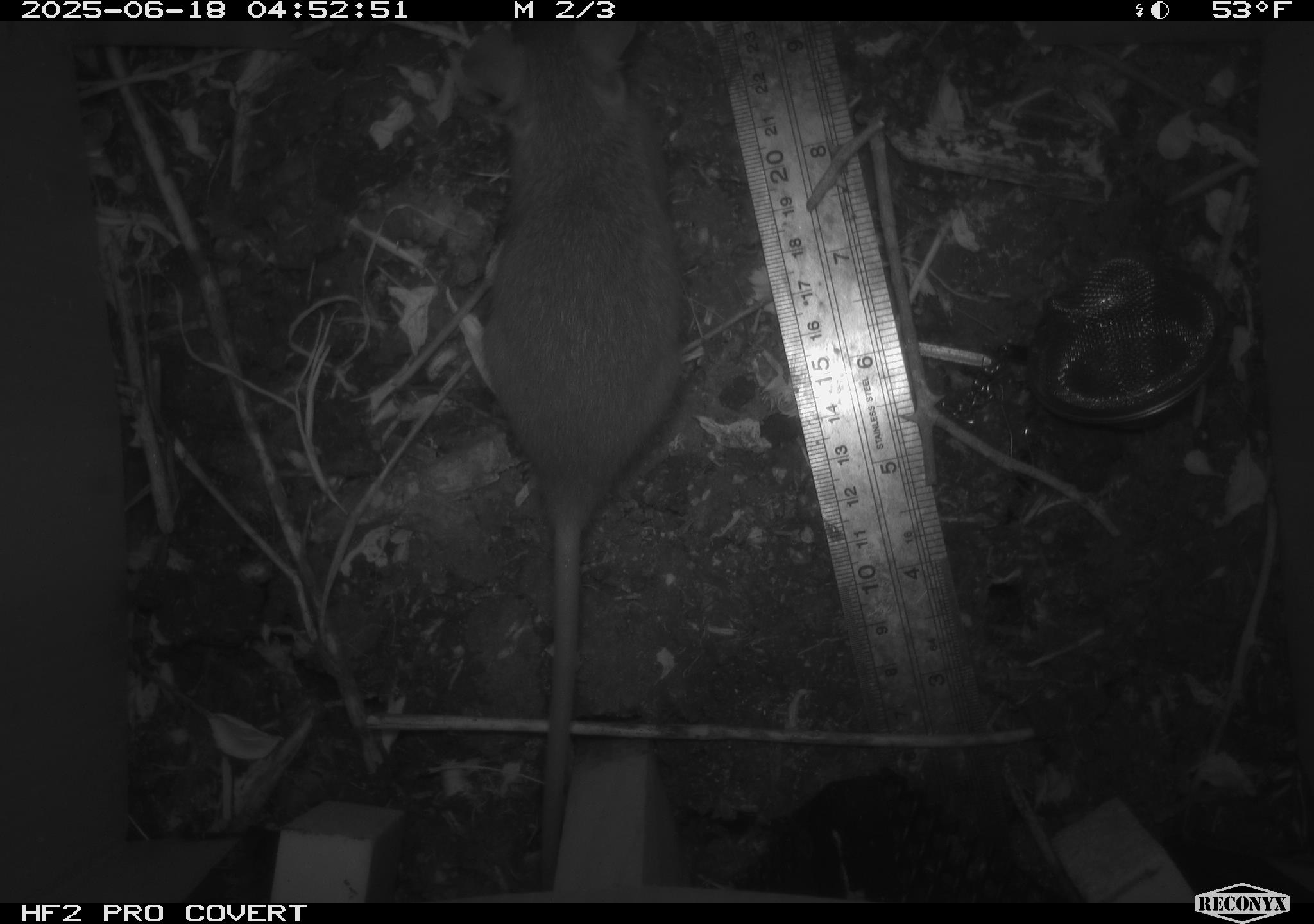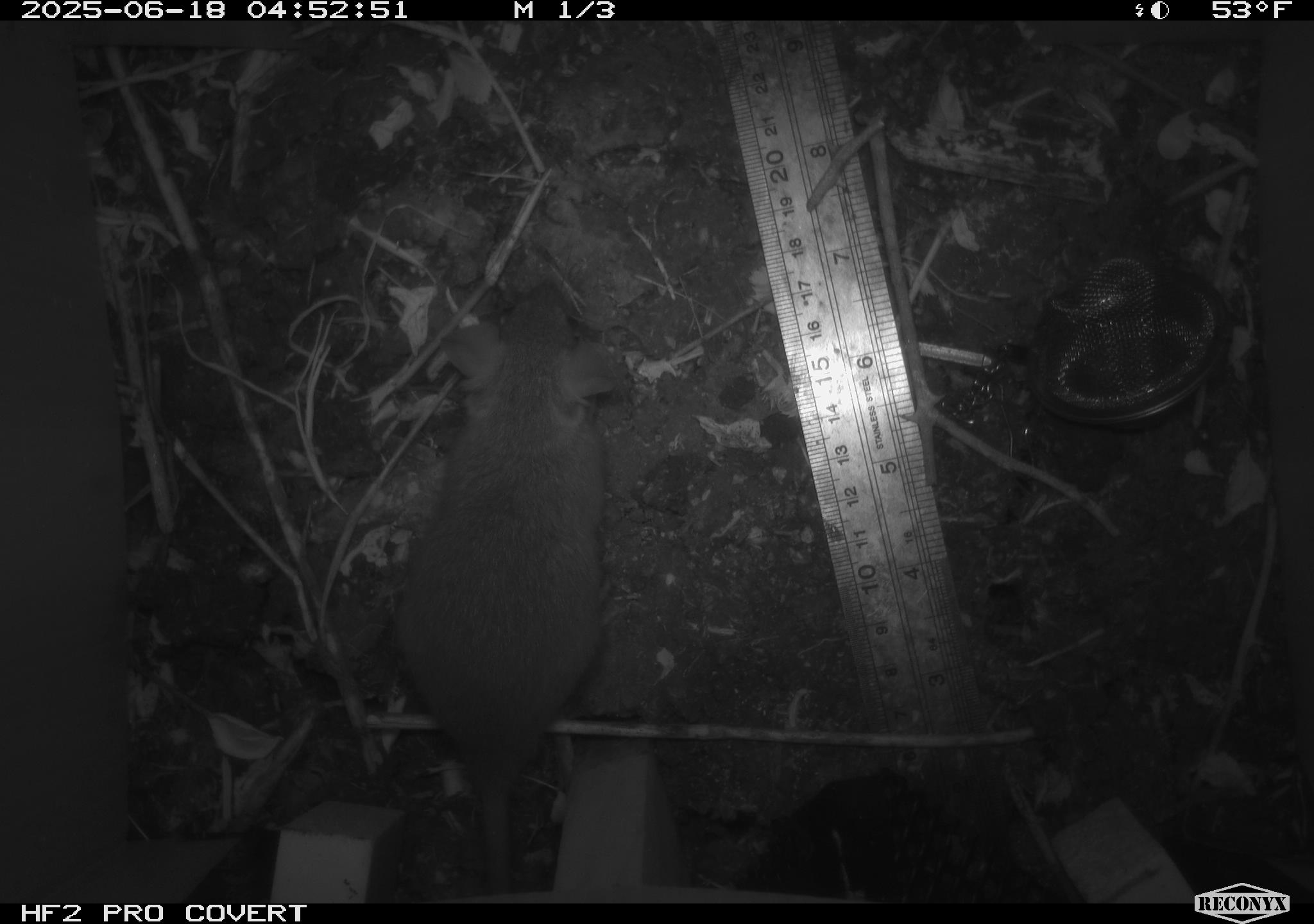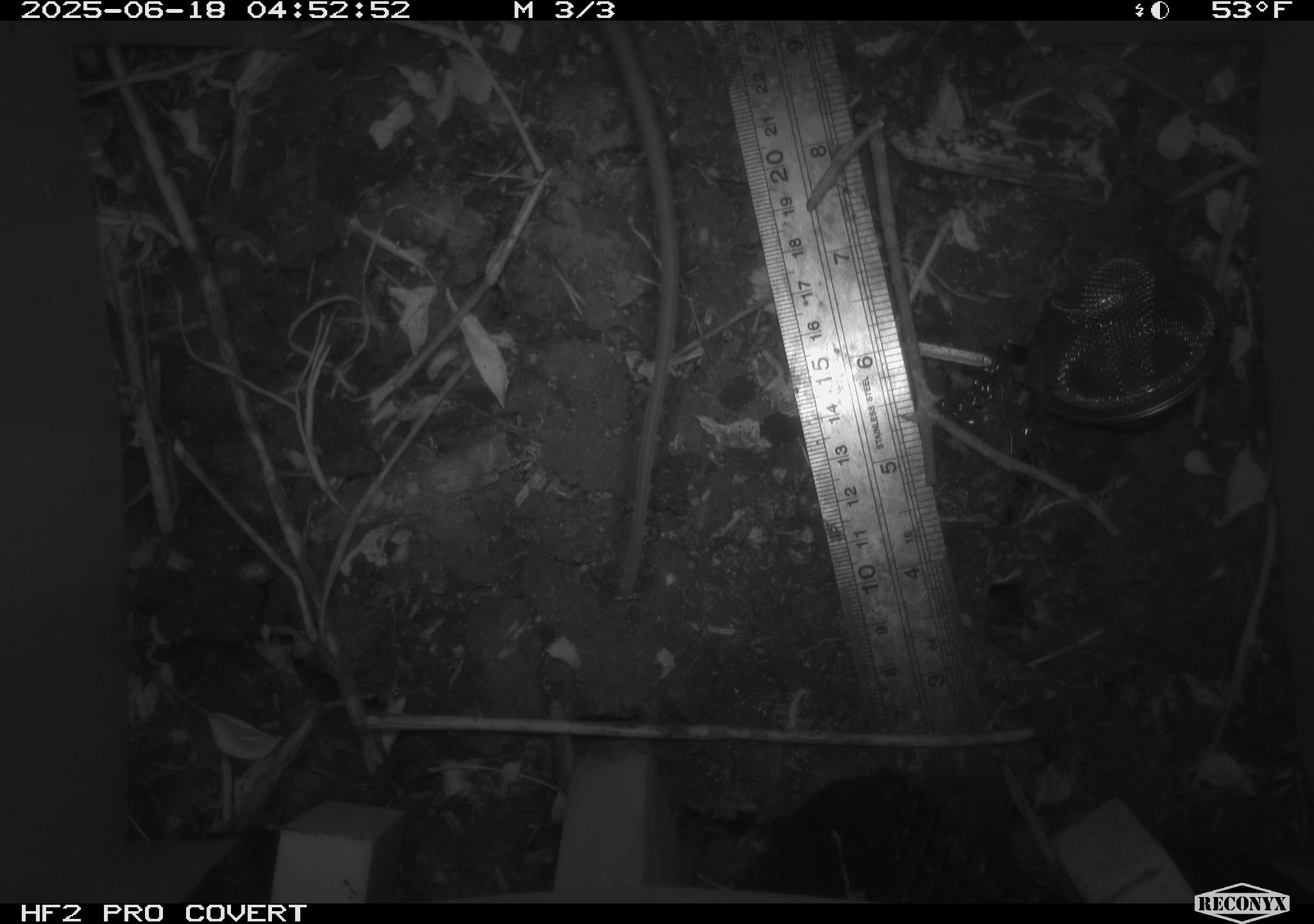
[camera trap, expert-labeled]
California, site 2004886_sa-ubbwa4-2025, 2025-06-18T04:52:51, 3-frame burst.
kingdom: Animalia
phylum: Chordata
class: Mammalia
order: Rodentia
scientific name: Rodentia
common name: rodent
Rodent (Rodentia).